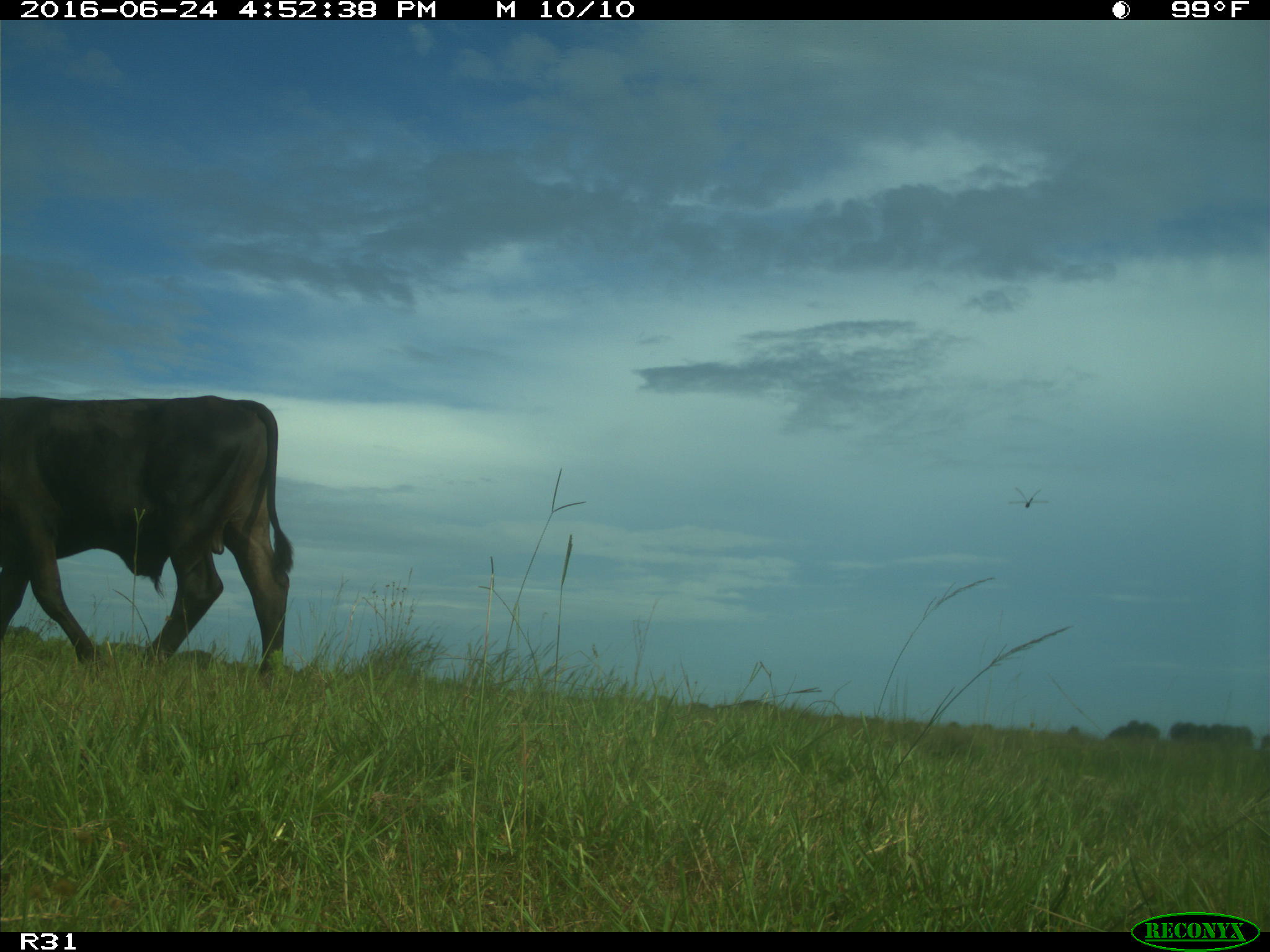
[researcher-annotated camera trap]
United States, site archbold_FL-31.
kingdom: Animalia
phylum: Chordata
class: Mammalia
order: Artiodactyla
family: Bovidae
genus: Bos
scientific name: Bos taurus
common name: domestic cow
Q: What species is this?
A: Bos taurus (domestic cow).